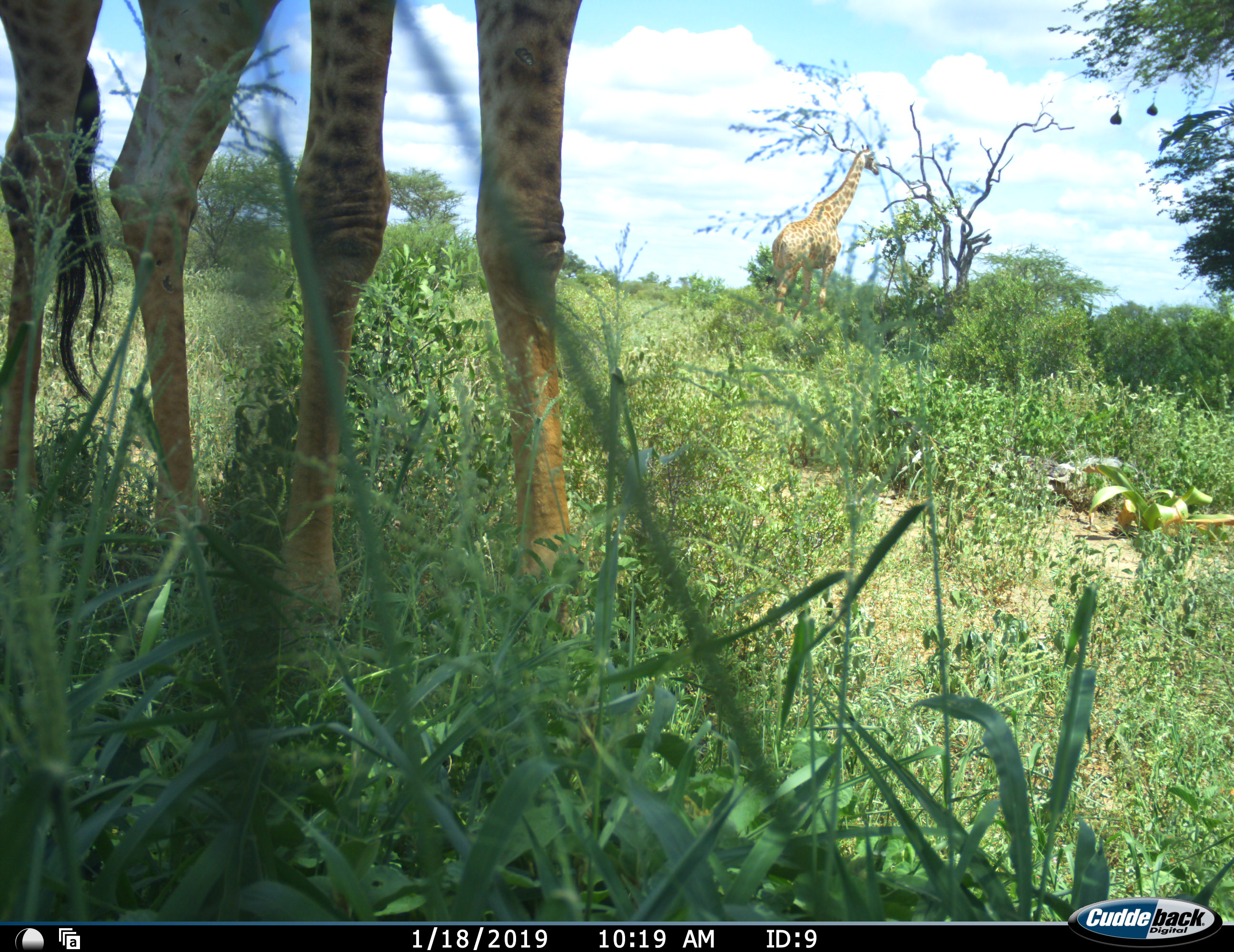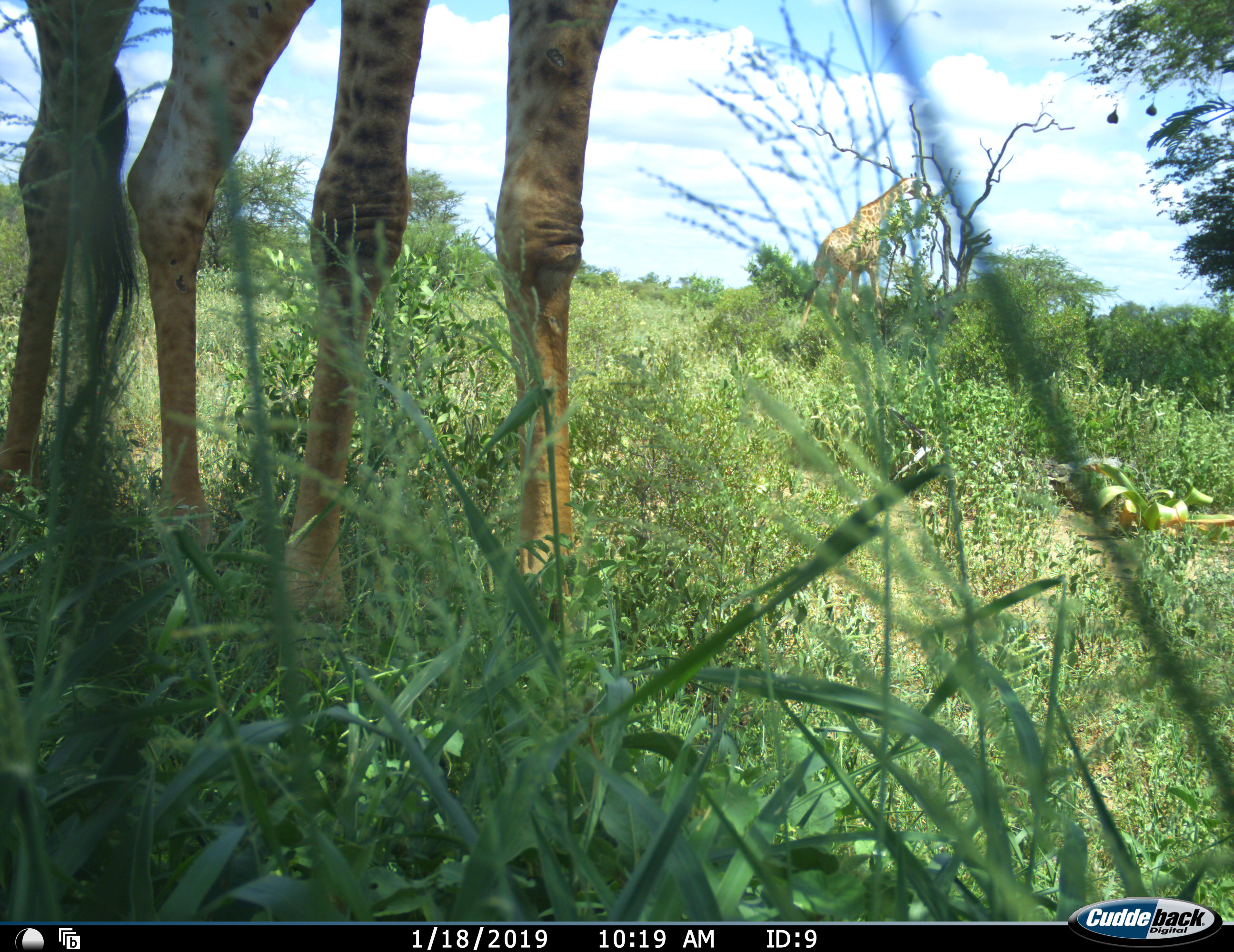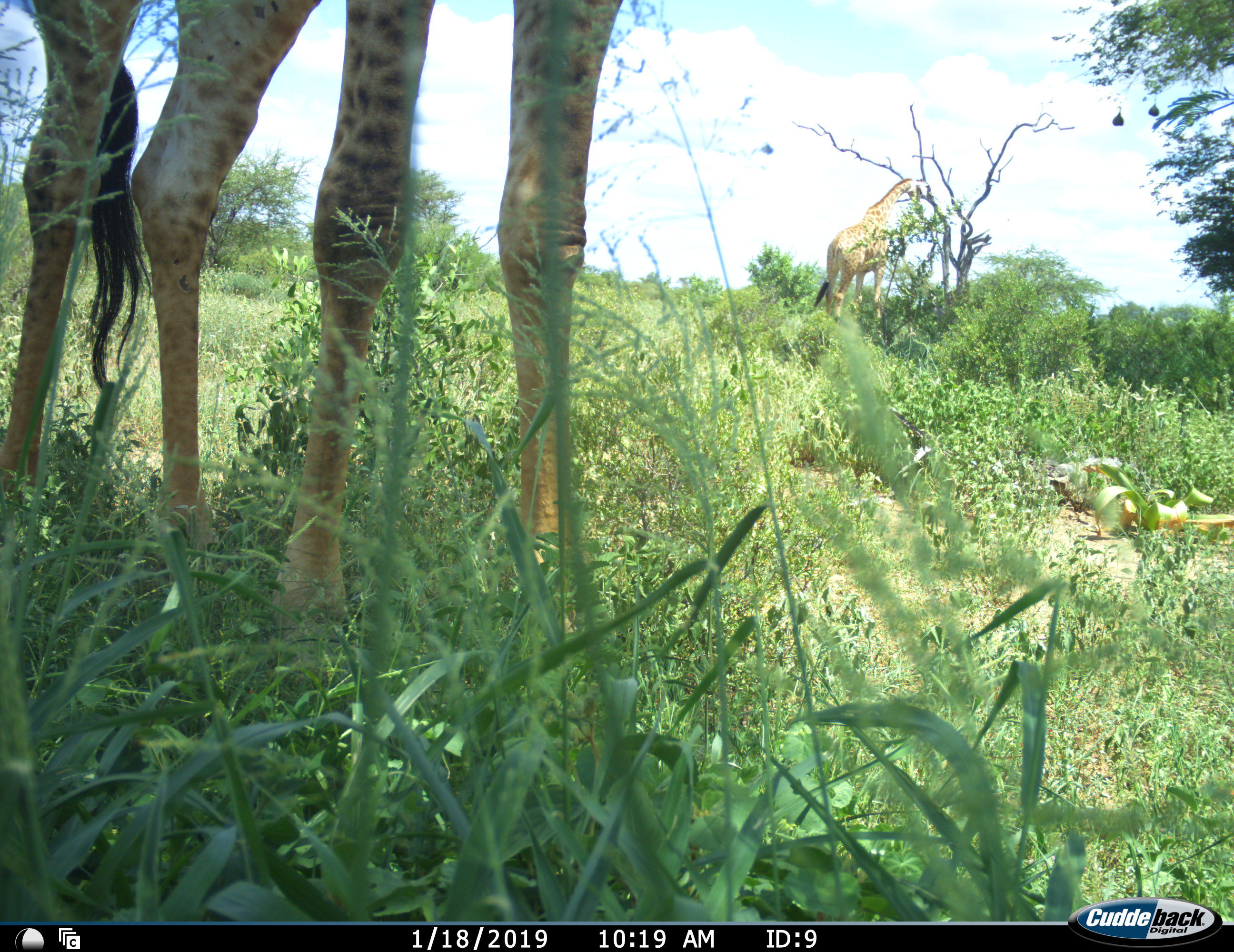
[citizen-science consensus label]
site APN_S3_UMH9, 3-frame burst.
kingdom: Animalia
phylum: Chordata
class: Mammalia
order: Artiodactyla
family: Giraffidae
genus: Giraffa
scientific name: Giraffa camelopardalis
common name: giraffe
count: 2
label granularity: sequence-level